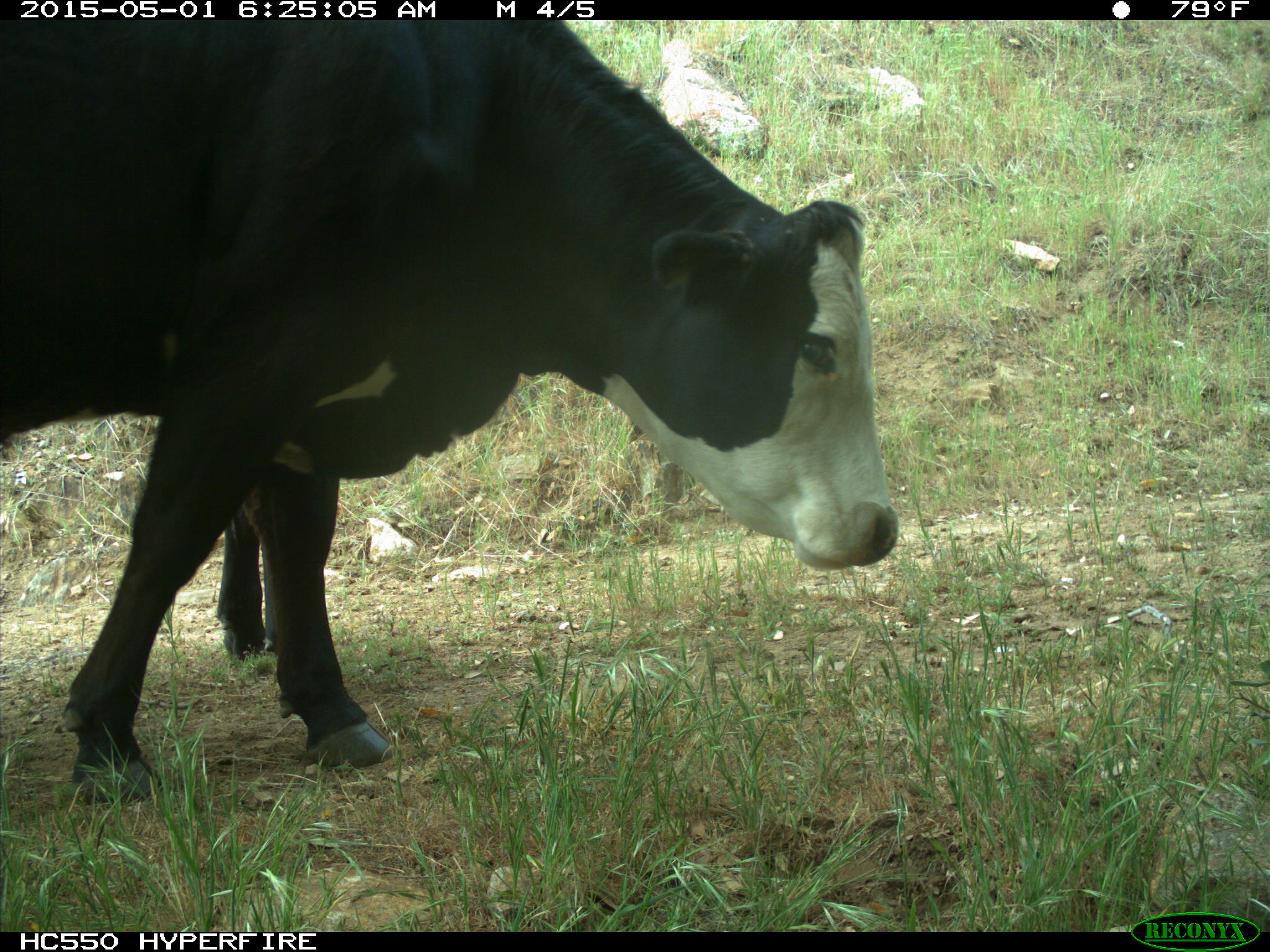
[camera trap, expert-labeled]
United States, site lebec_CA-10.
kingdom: Animalia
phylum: Chordata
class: Mammalia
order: Artiodactyla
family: Bovidae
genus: Bos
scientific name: Bos taurus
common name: domestic cow